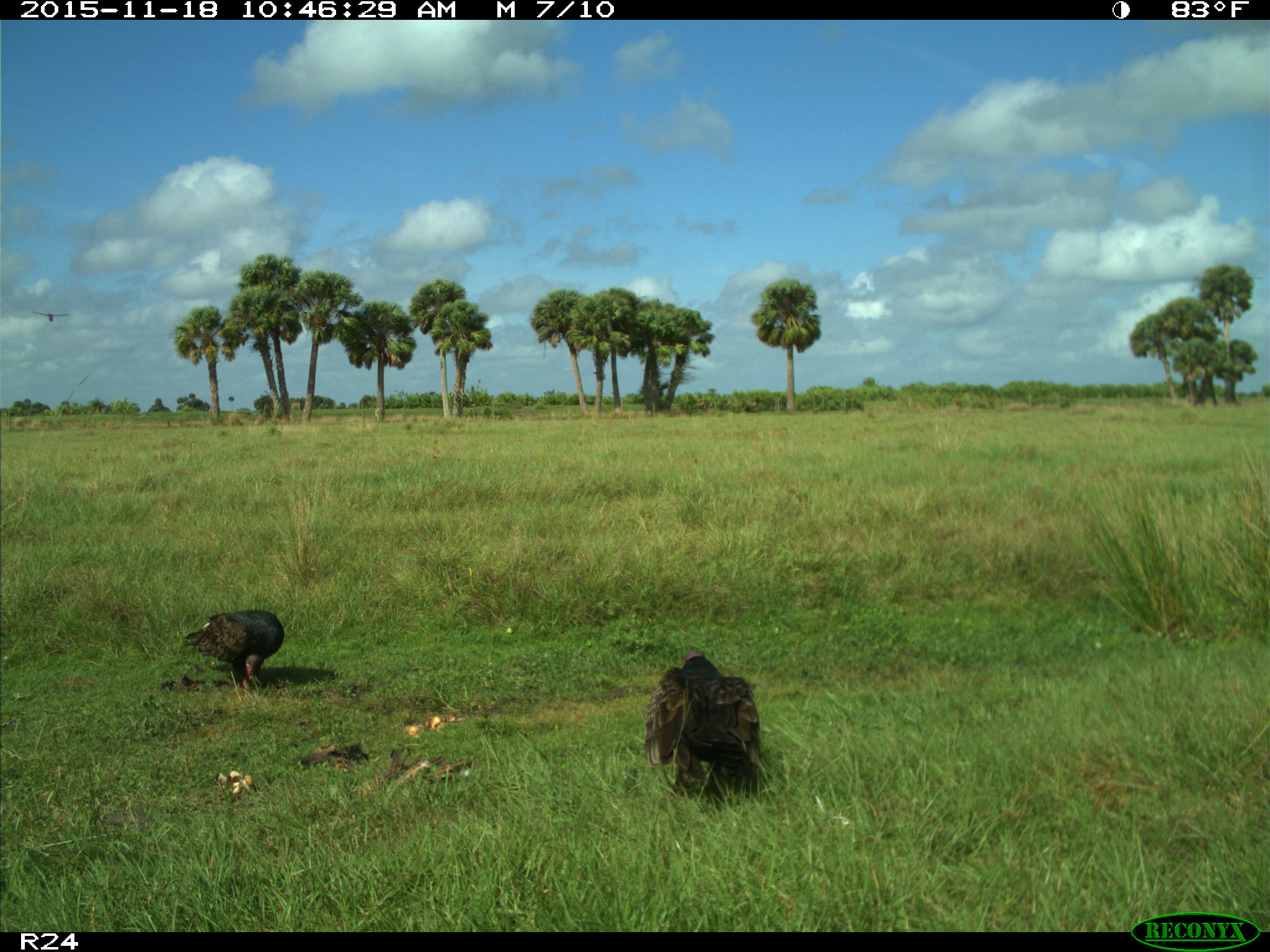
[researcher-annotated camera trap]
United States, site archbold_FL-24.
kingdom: Animalia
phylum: Chordata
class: Aves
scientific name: Aves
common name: birds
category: unidentified bird